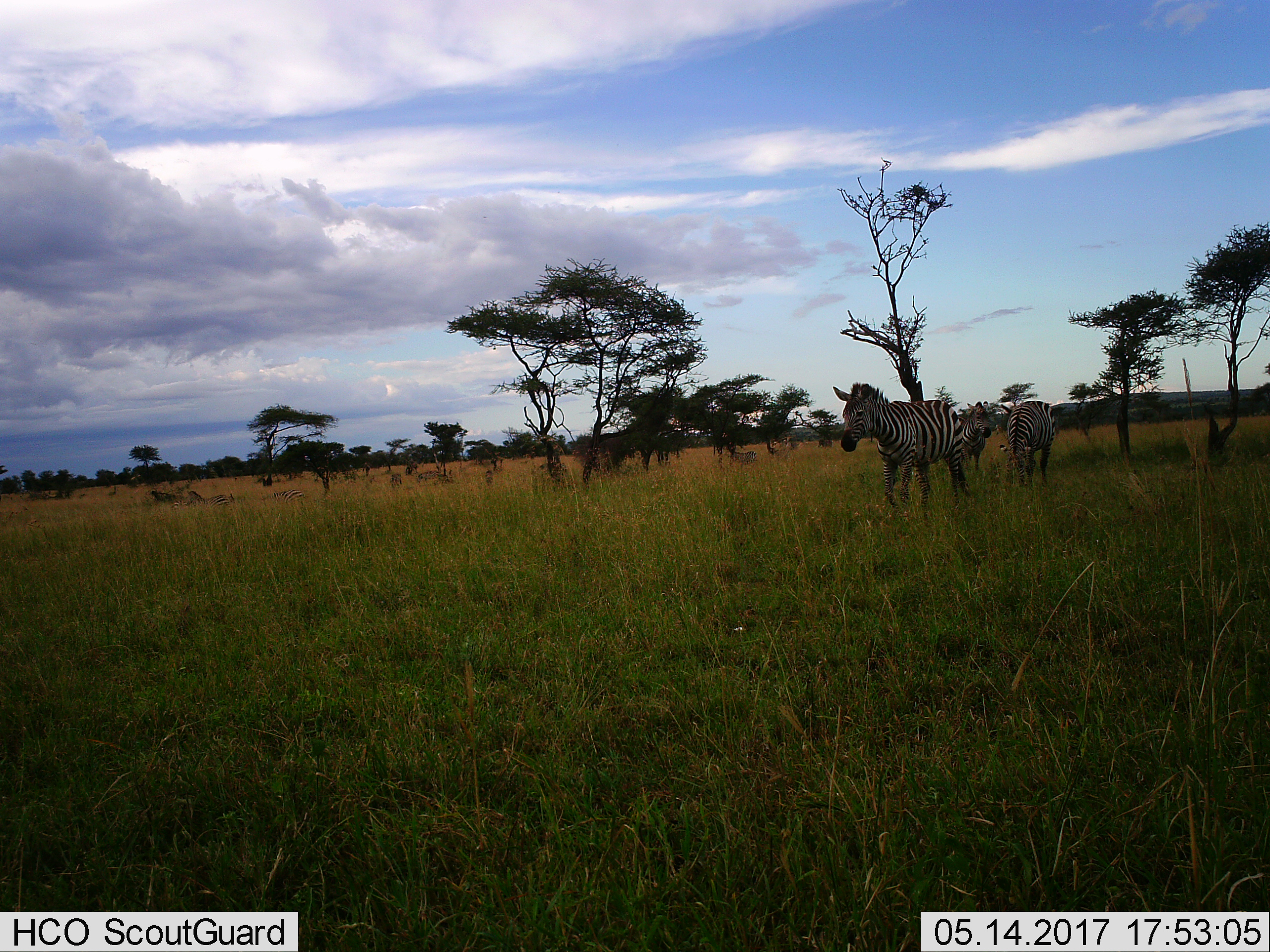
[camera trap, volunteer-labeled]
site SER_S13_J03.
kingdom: Animalia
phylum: Chordata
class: Mammalia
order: Perissodactyla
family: Equidae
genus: Equus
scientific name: Equus quagga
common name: plains zebra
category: zebraplains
Zebraplains (plains zebra) (Equus quagga), count 8. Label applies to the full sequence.